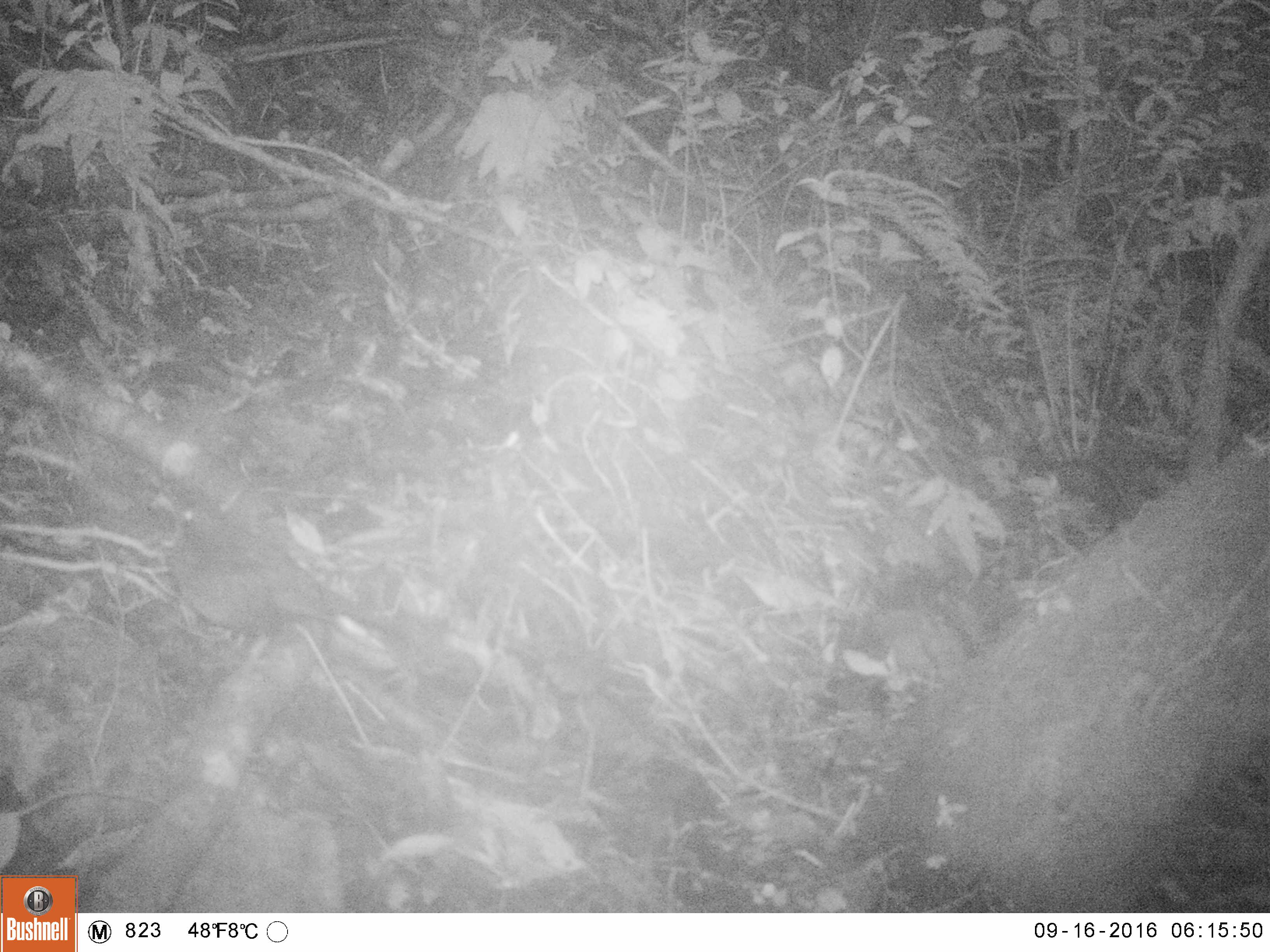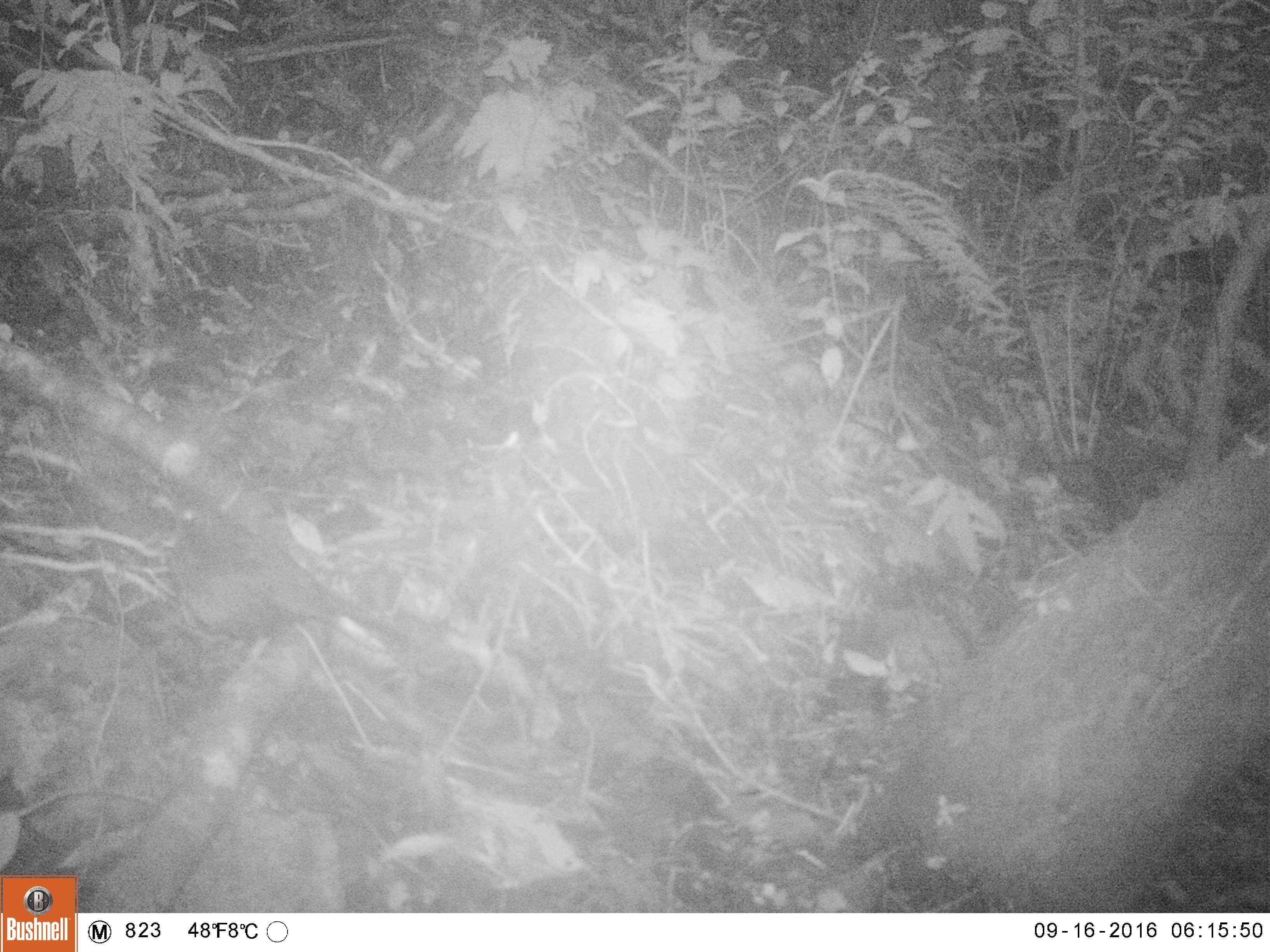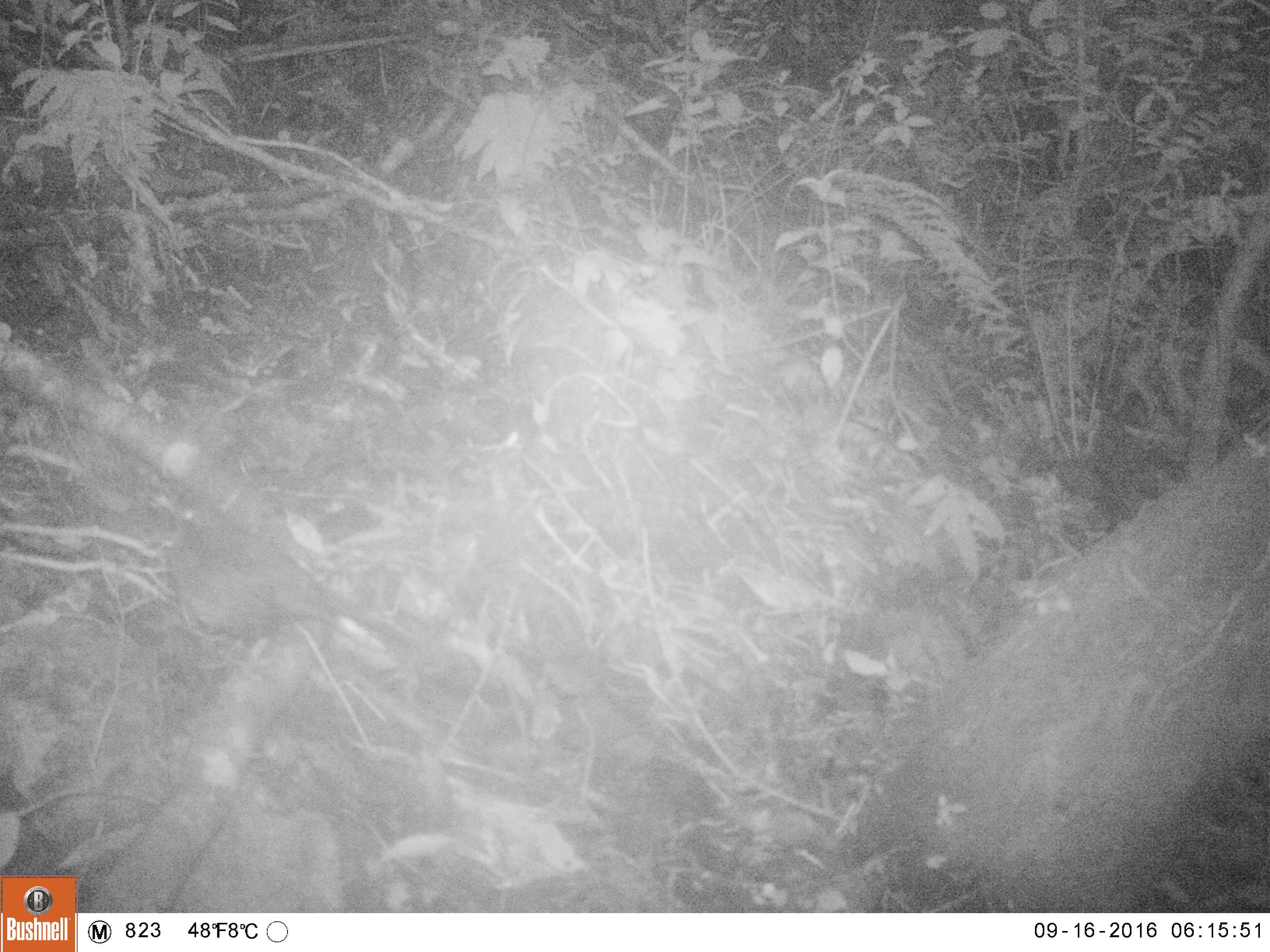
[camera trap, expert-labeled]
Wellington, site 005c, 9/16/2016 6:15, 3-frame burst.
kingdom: Animalia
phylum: Chordata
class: Aves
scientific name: Aves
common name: bird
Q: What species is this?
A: Bird (Aves).